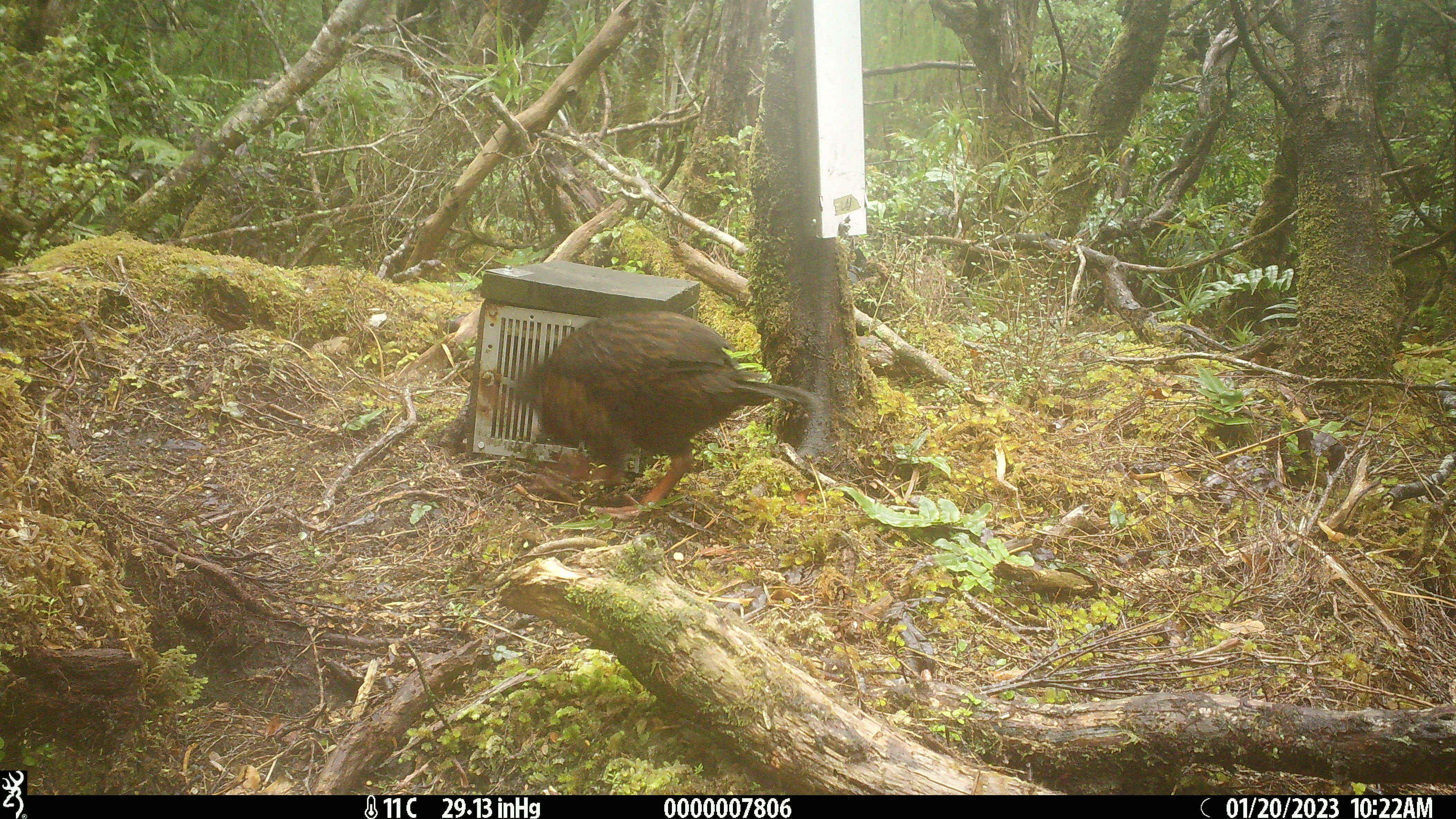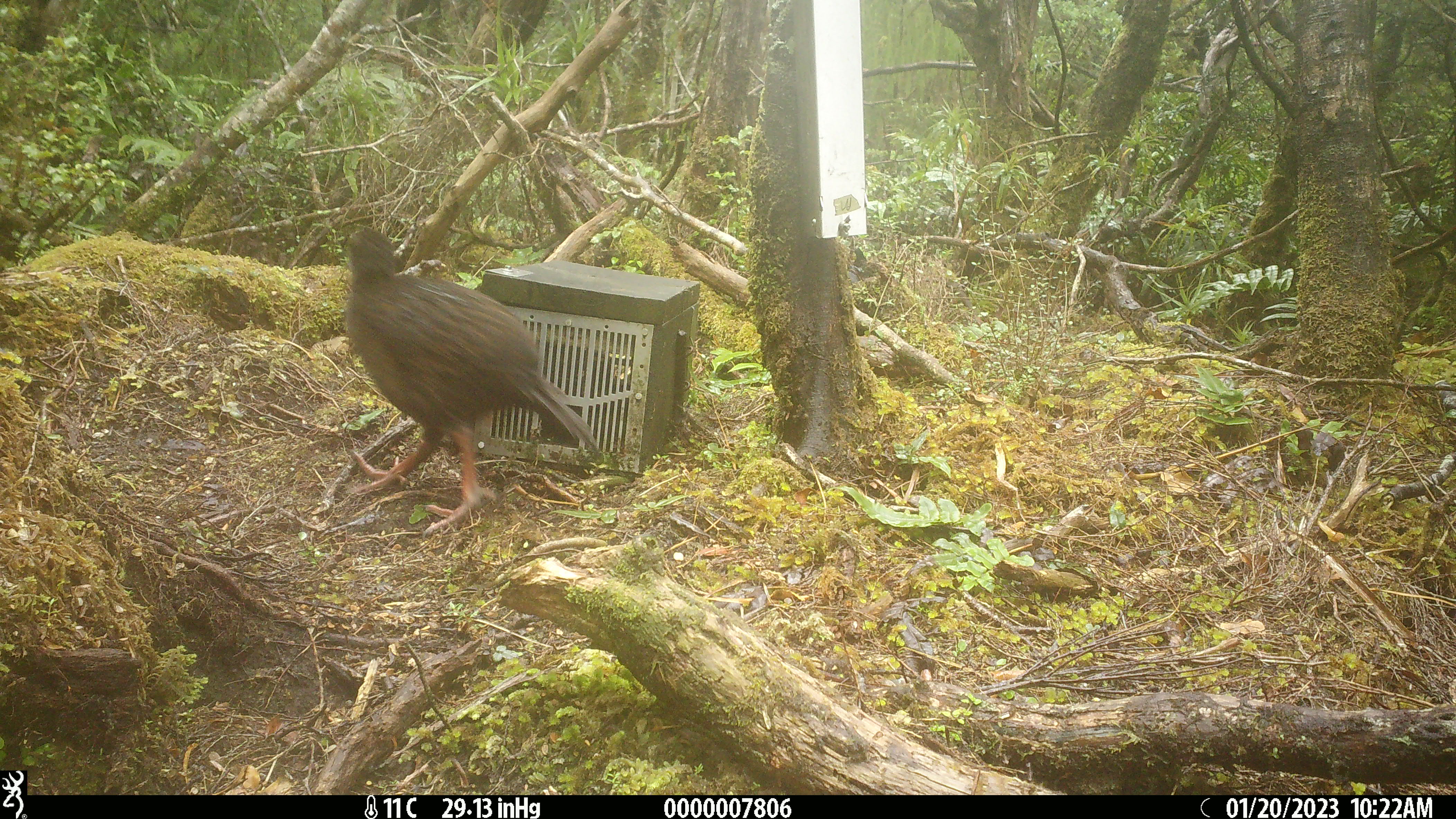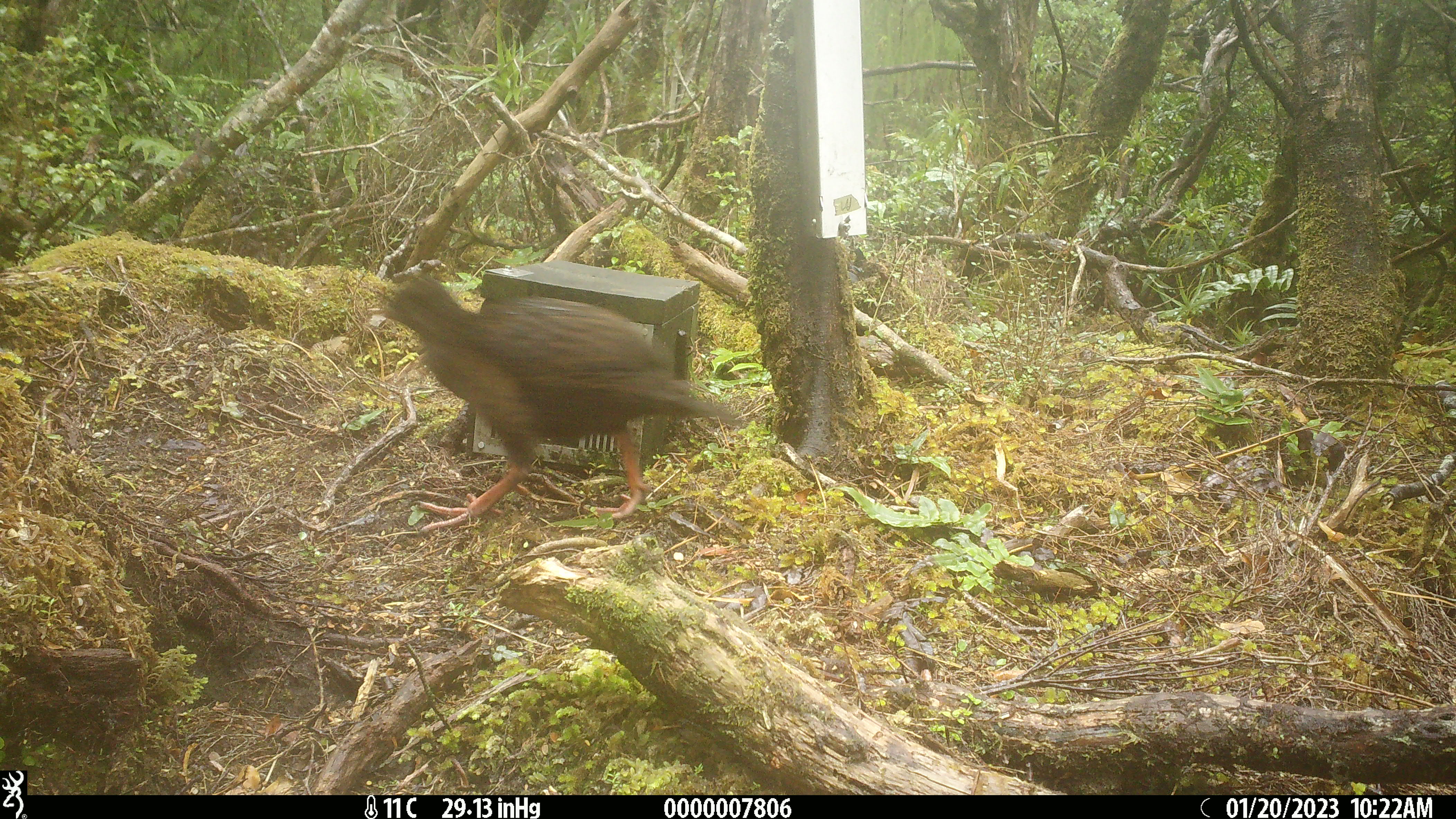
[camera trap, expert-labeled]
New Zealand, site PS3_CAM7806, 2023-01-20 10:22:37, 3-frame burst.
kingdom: Animalia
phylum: Chordata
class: Aves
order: Gruiformes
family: Rallidae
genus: Gallirallus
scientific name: Gallirallus australis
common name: weka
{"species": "weka (Gallirallus australis)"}